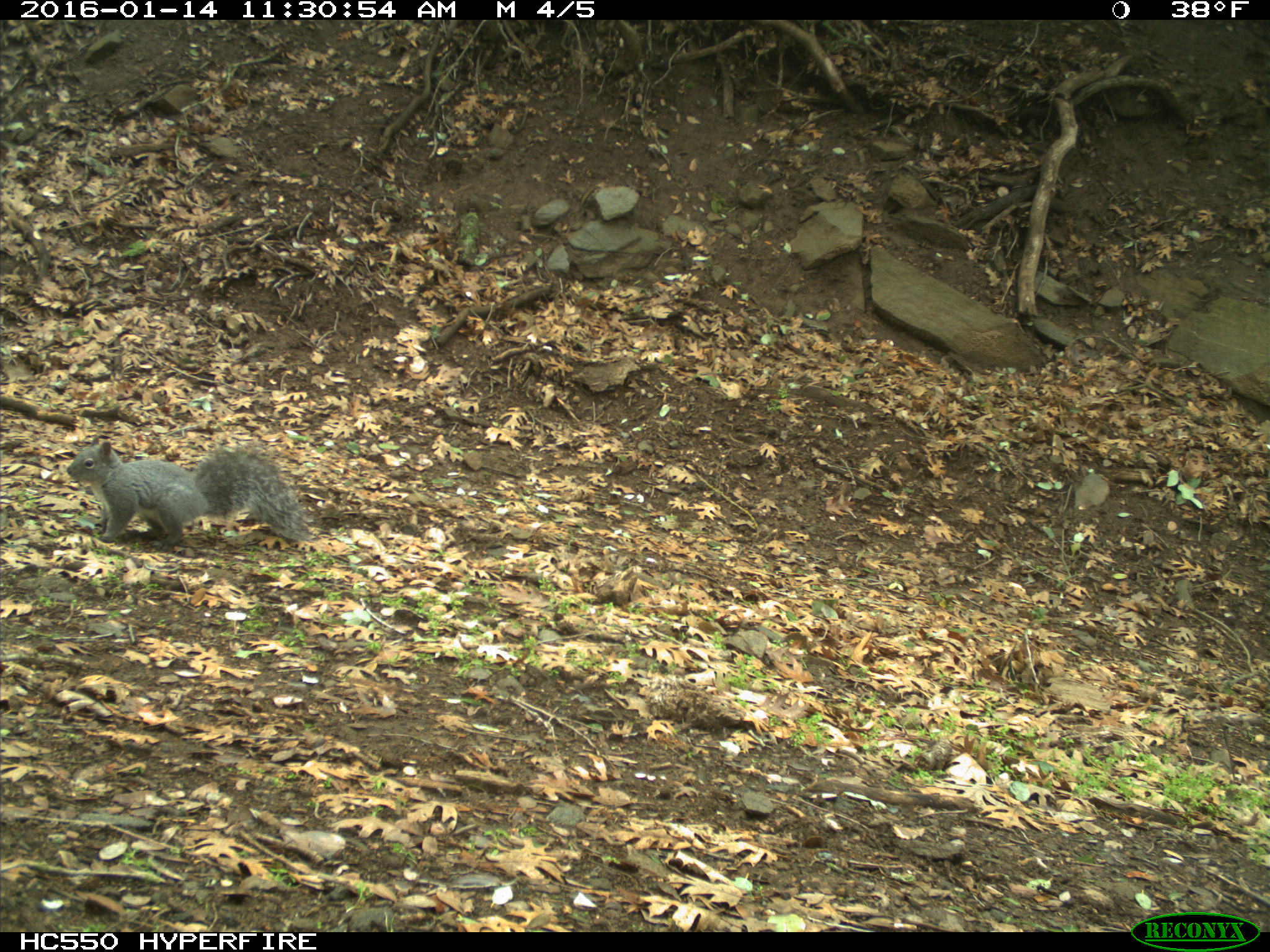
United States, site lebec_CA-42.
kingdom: Animalia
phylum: Chordata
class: Mammalia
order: Rodentia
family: Sciuridae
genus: Sciurus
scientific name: Sciurus carolinensis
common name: eastern gray squirrel